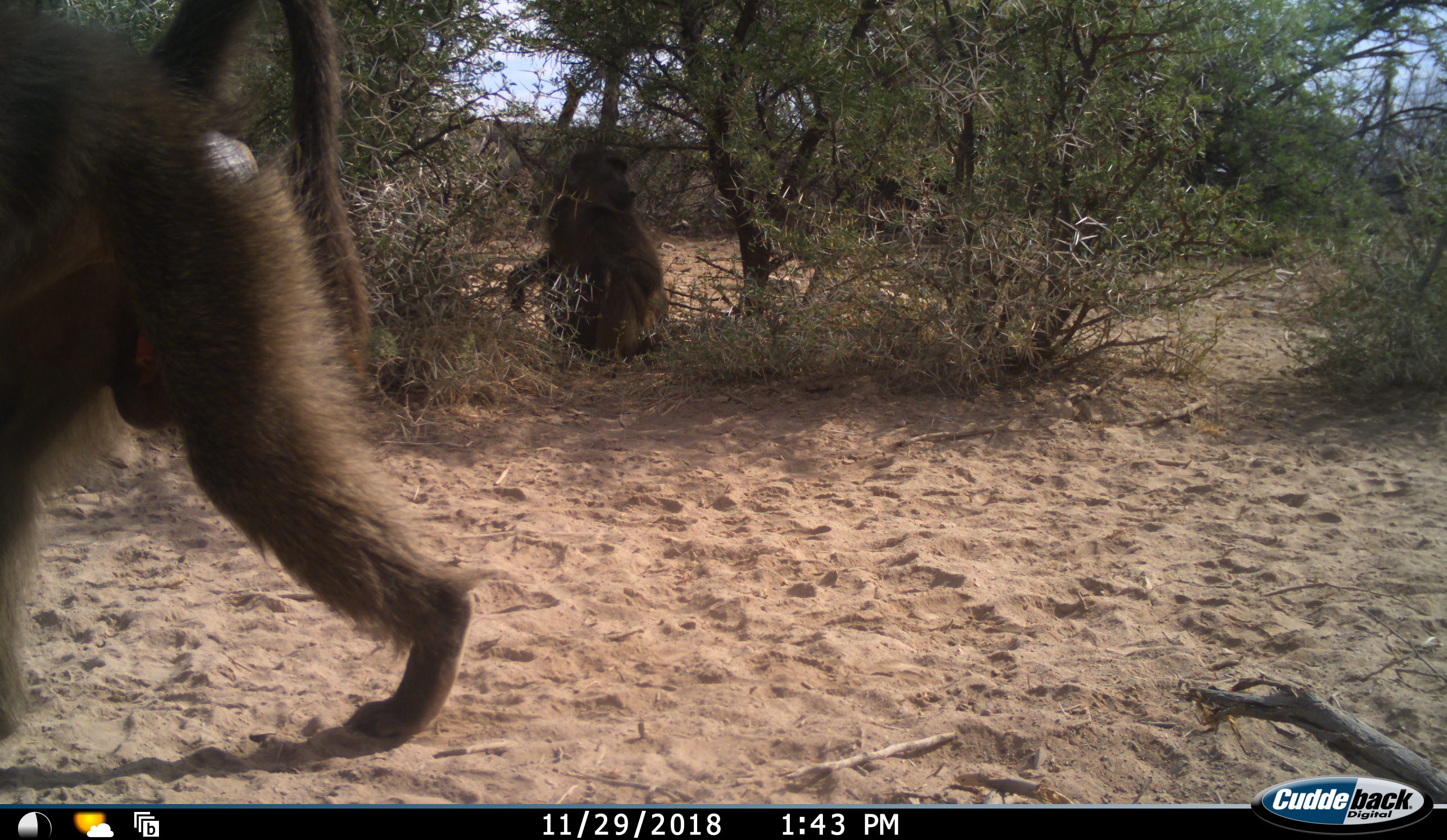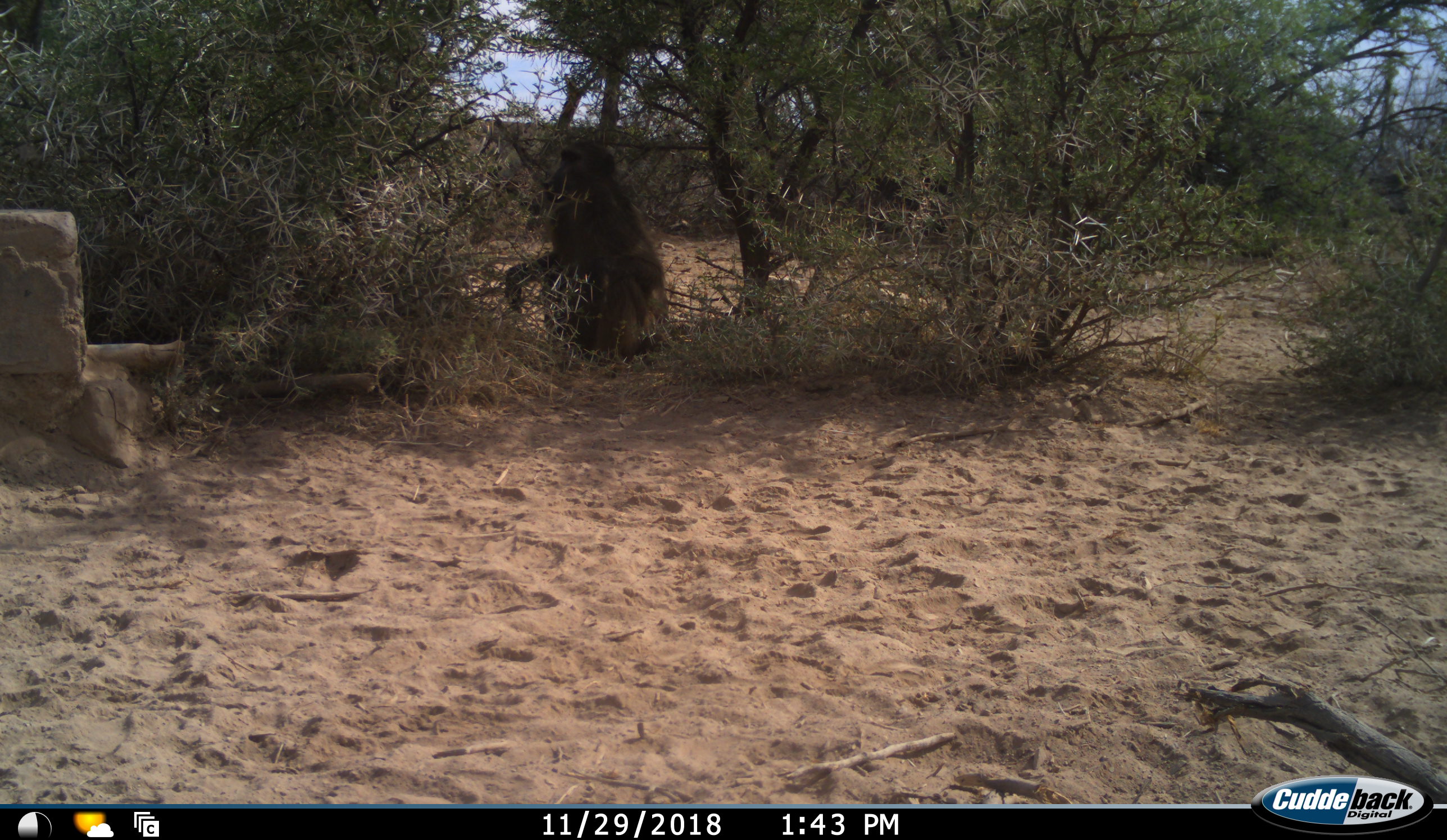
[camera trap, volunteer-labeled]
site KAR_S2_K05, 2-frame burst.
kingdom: Animalia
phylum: Chordata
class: Mammalia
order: Primates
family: Cercopithecidae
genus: Papio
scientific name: Papio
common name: baboon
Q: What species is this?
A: Baboon (Papio).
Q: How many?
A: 2.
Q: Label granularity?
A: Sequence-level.